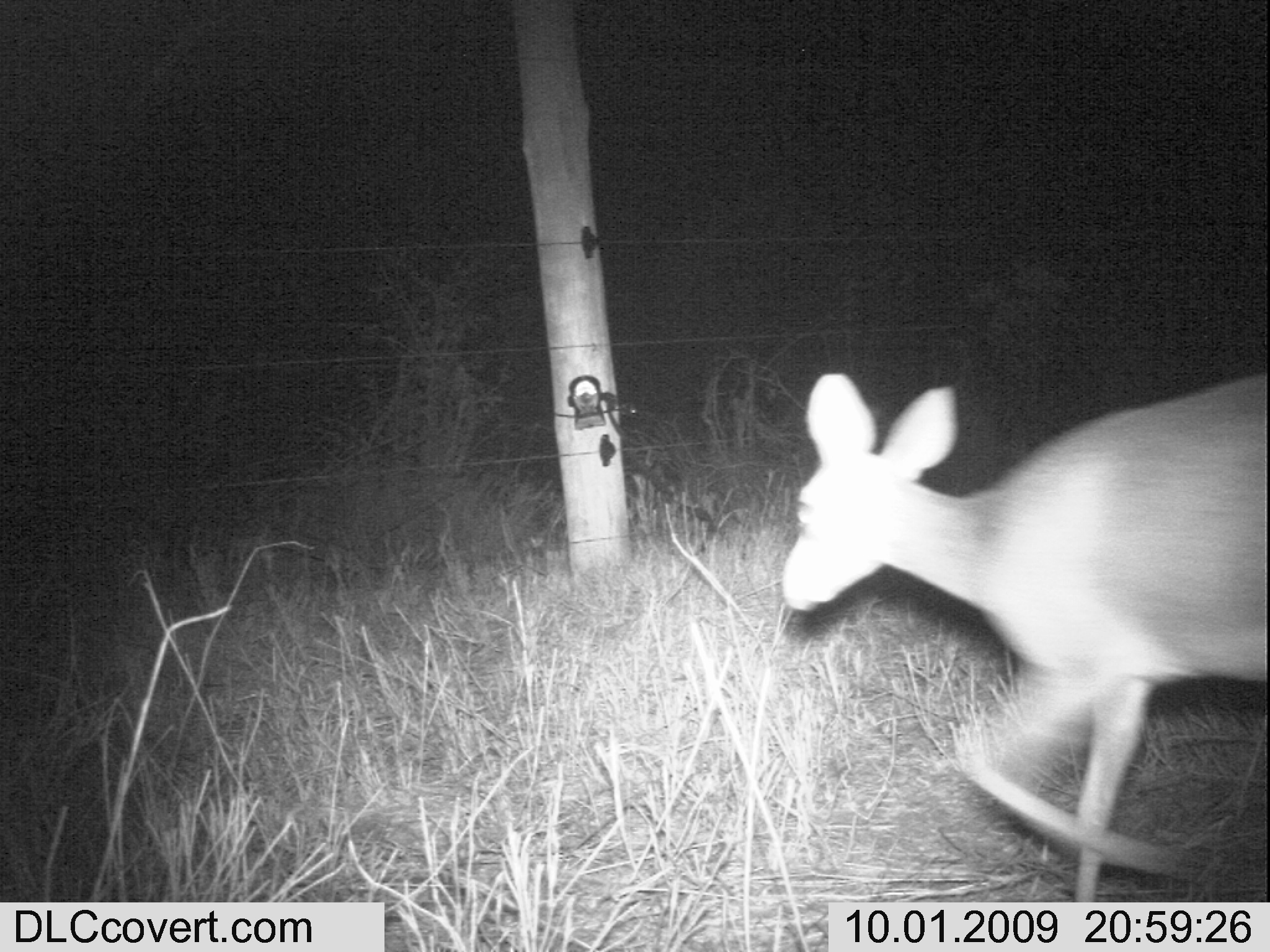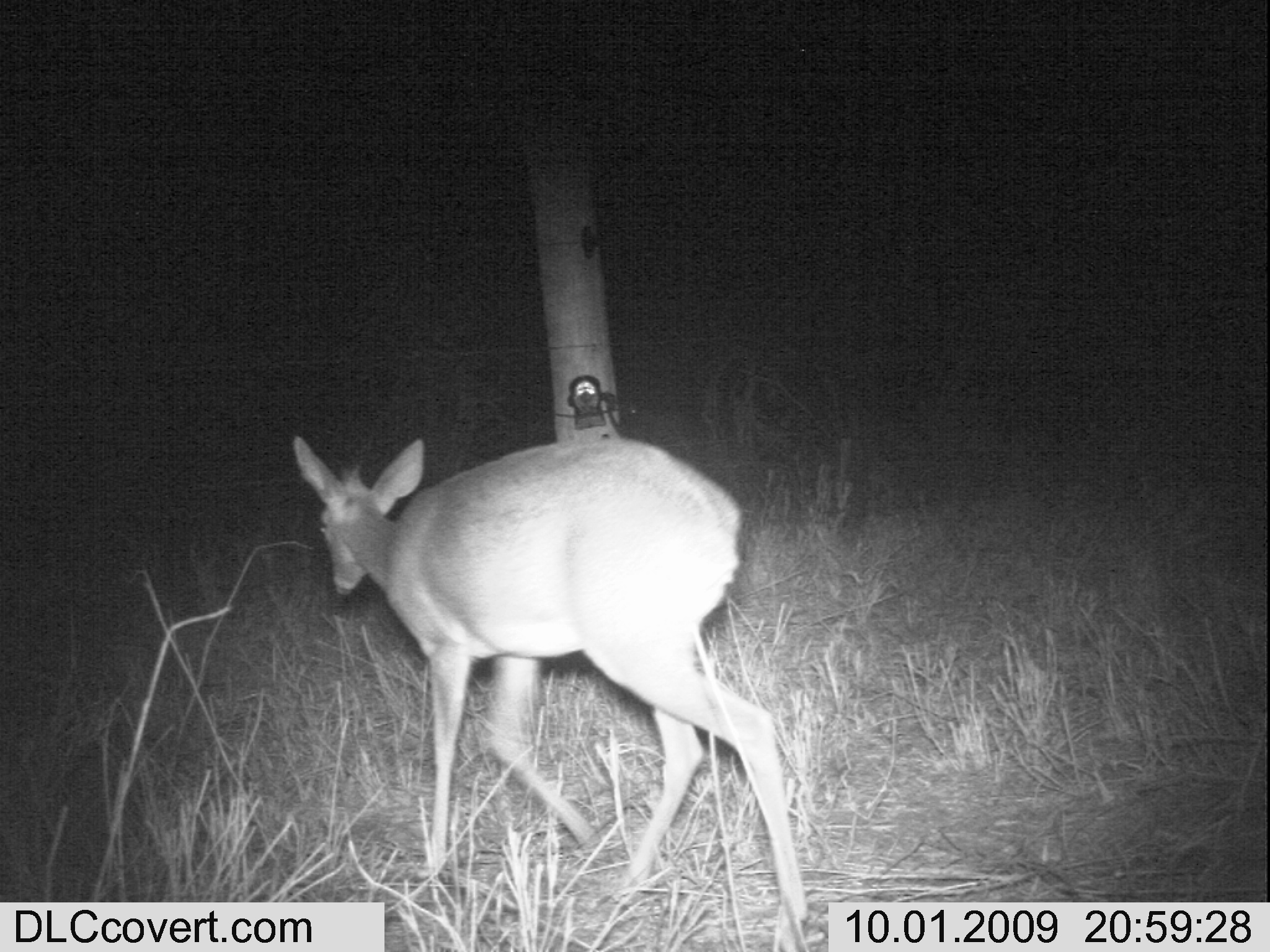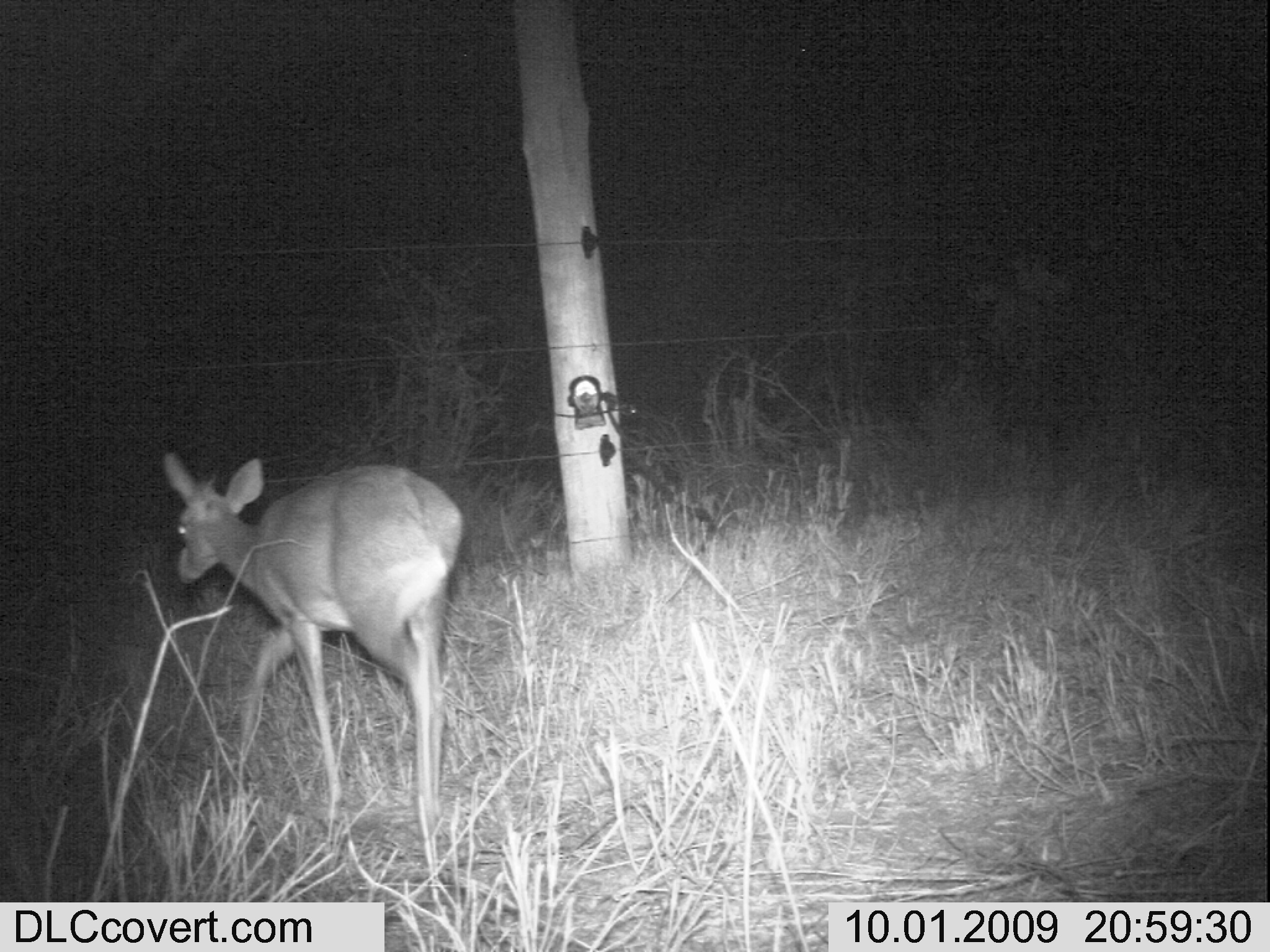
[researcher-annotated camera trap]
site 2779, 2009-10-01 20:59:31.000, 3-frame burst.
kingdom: Animalia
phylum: Chordata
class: Mammalia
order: Artiodactyla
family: Bovidae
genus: Madoqua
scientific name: Madoqua guentheri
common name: günther's dik-dik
Madoqua guentheri (günther's dik-dik), count 1.